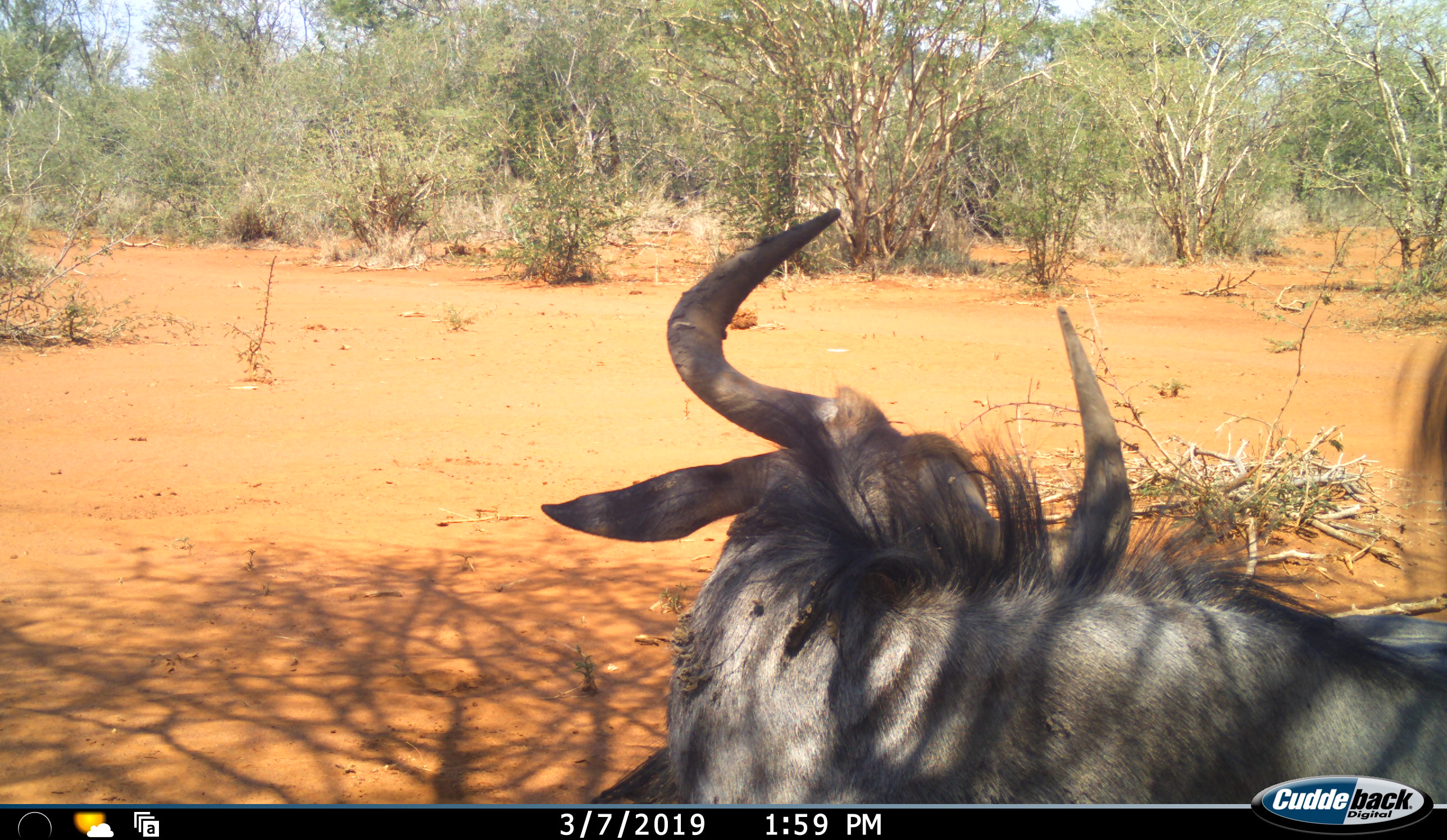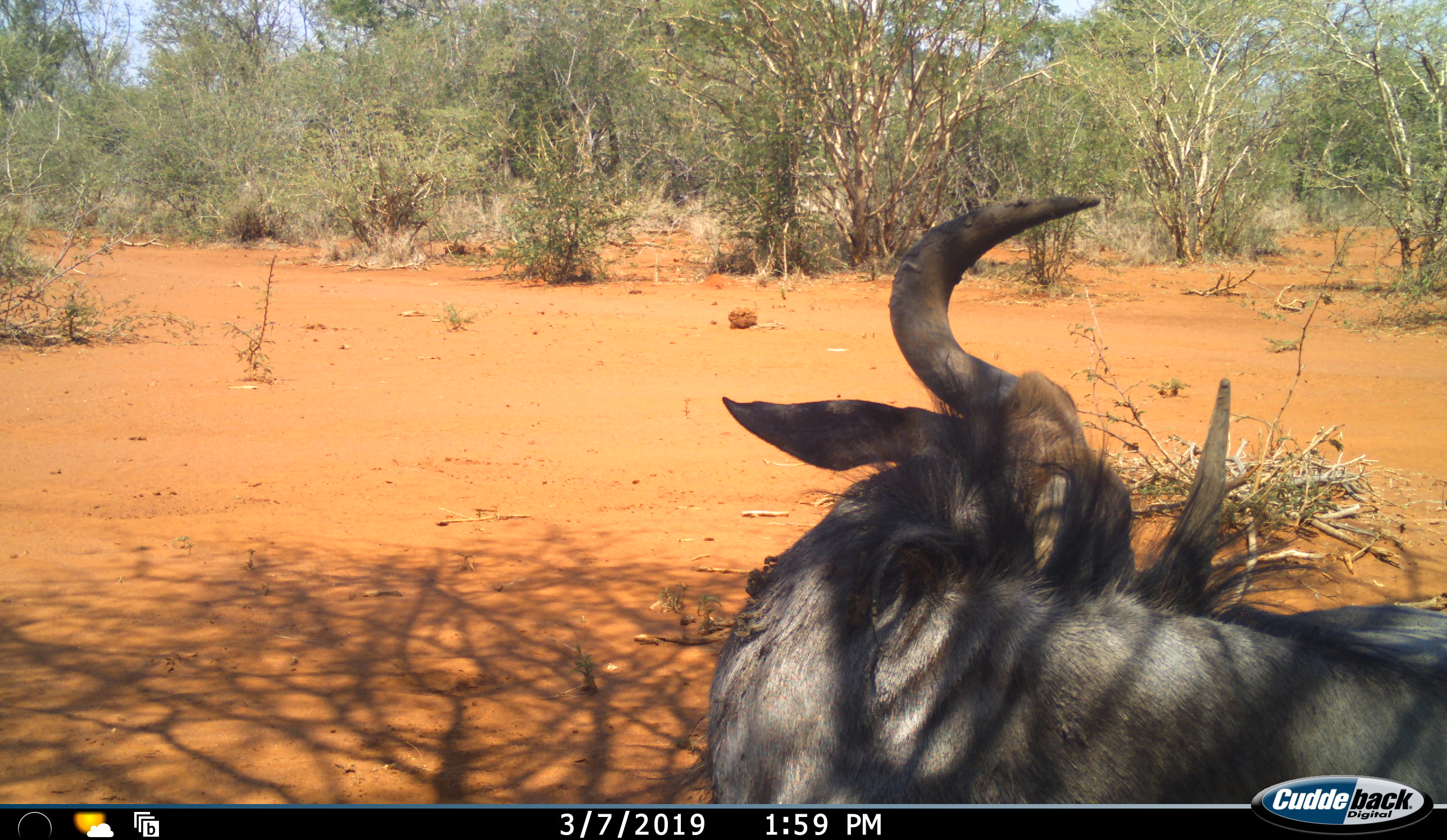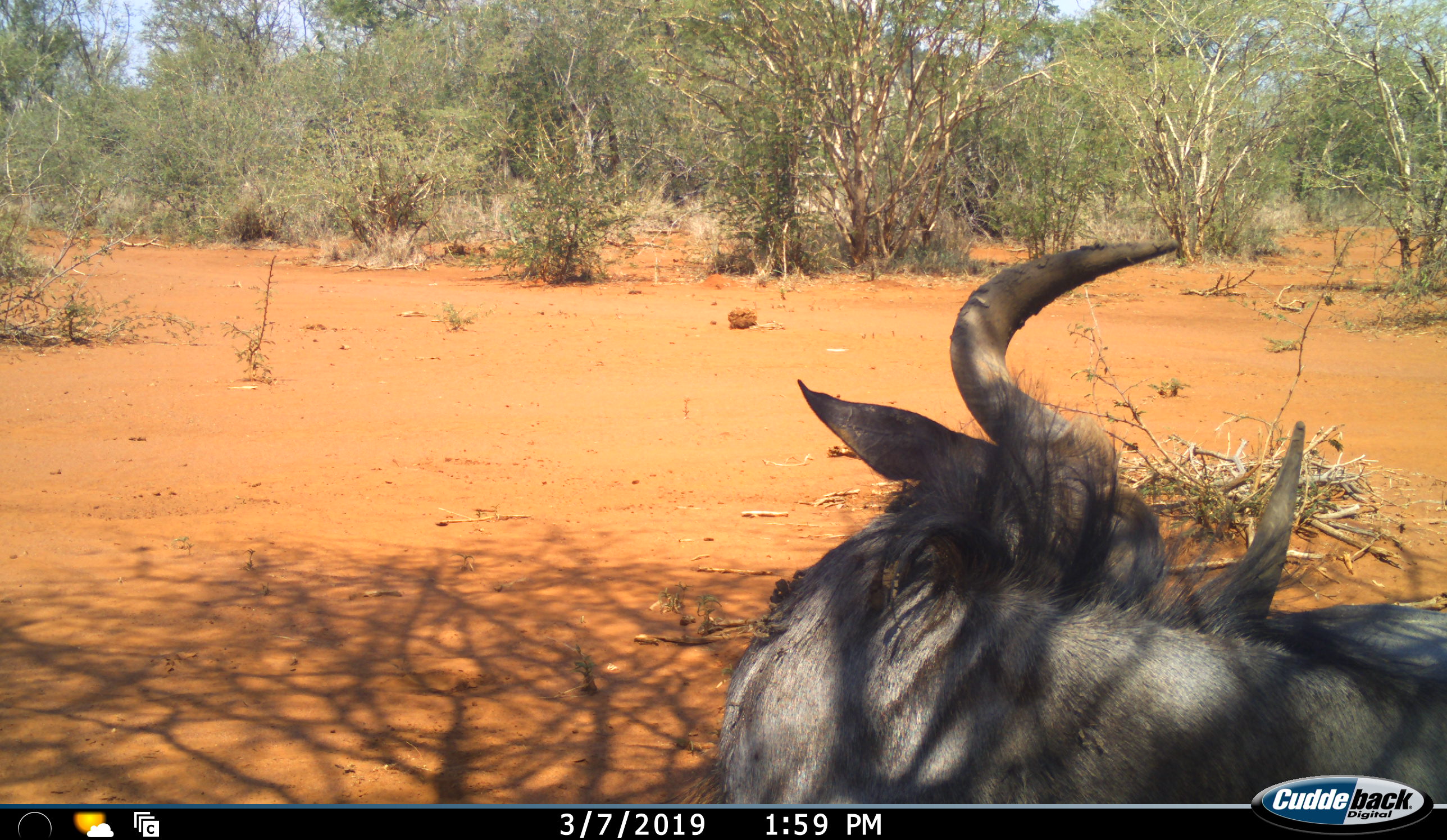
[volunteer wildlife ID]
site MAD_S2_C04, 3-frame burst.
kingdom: Animalia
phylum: Chordata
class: Mammalia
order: Artiodactyla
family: Bovidae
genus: Connochaetes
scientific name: Connochaetes taurinus taurinus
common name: blue wildebeest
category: wildebeestblue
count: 1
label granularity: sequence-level